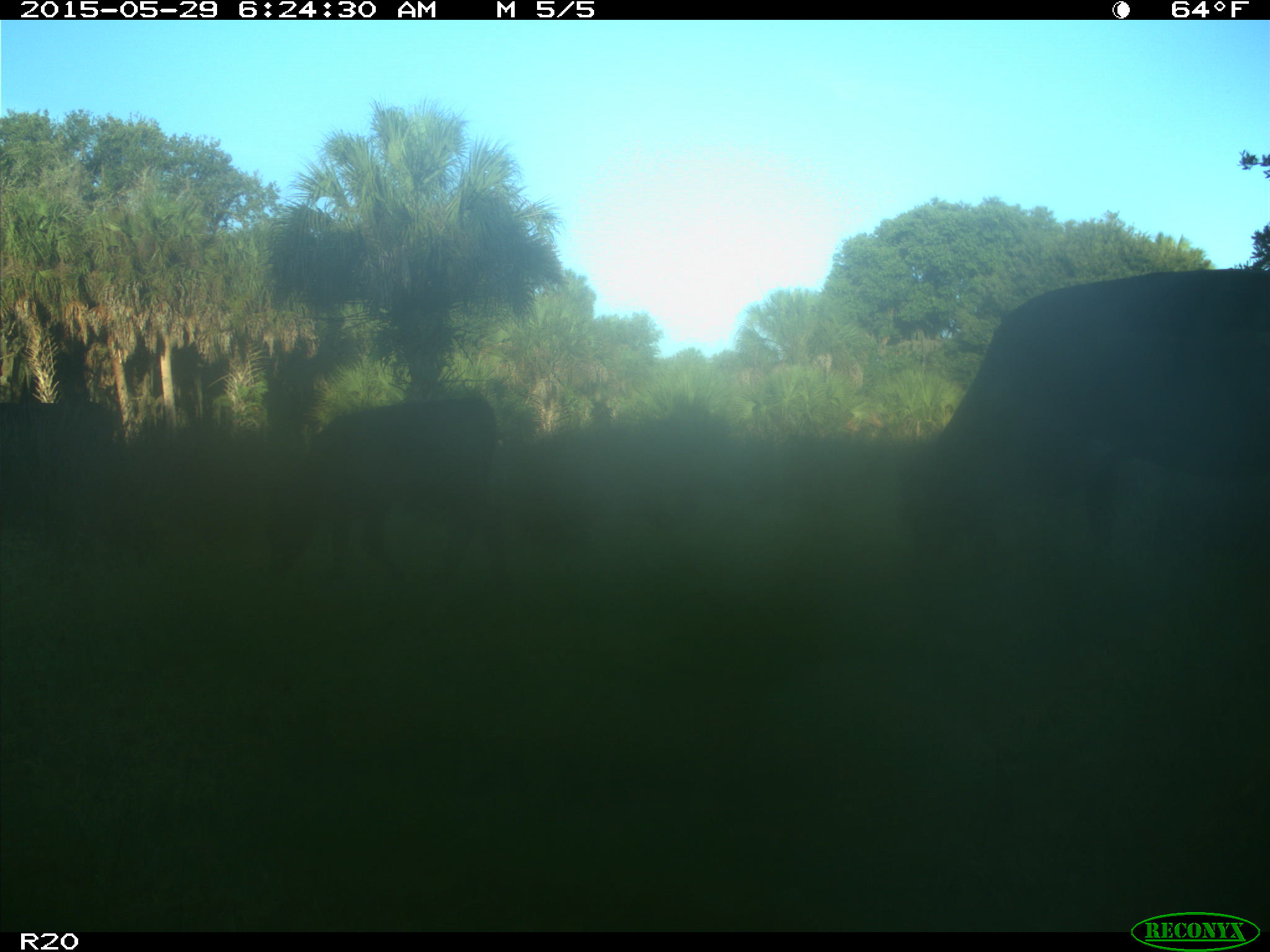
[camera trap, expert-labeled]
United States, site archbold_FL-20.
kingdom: Animalia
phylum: Chordata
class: Mammalia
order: Artiodactyla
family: Bovidae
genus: Bos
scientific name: Bos taurus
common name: domestic cow